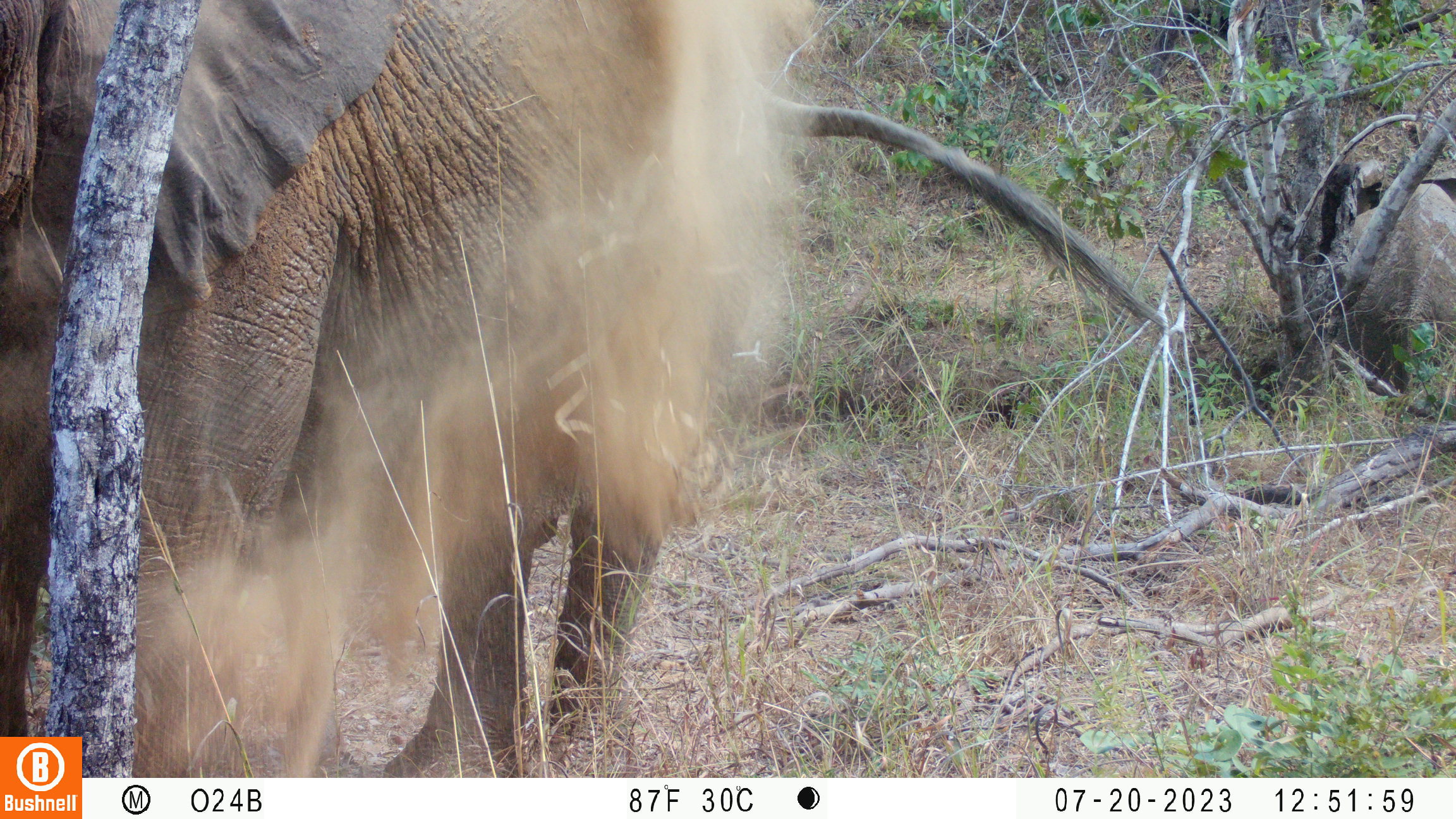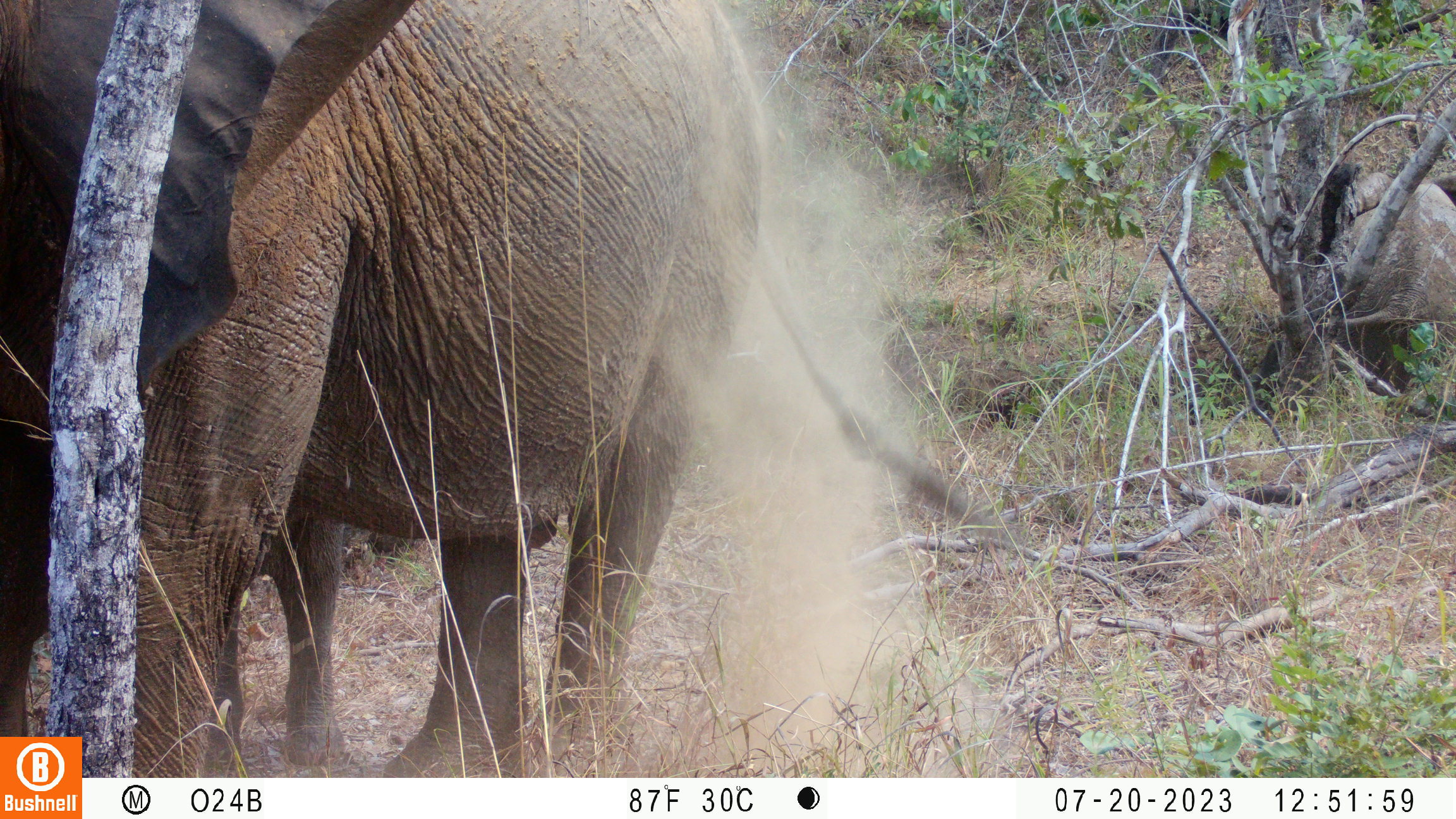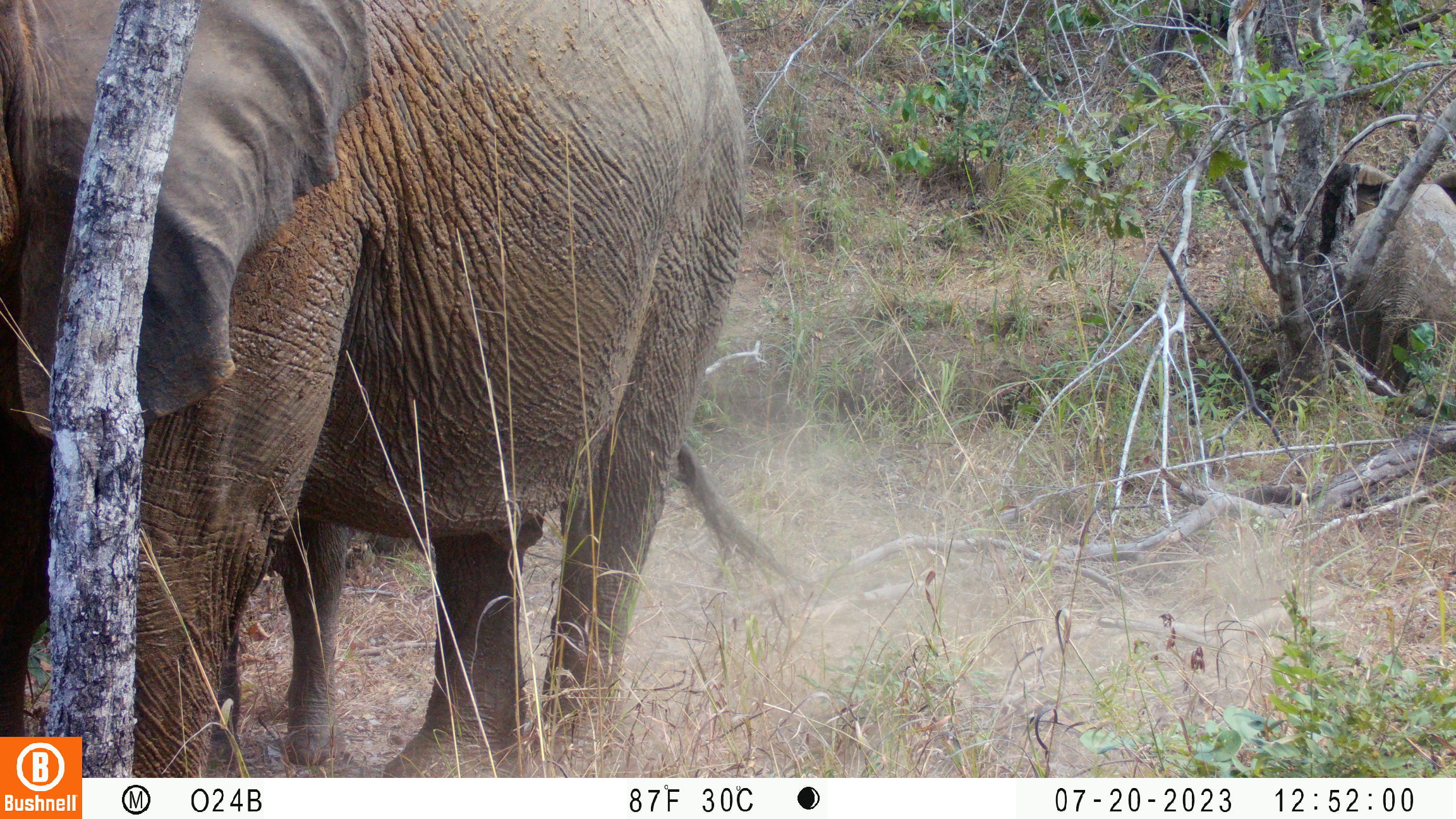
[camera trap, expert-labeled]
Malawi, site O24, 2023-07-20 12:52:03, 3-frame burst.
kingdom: Animalia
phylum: Chordata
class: Mammalia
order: Proboscidea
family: Elephantidae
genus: Loxodonta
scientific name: Loxodonta africana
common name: african savanna elephant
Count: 2.